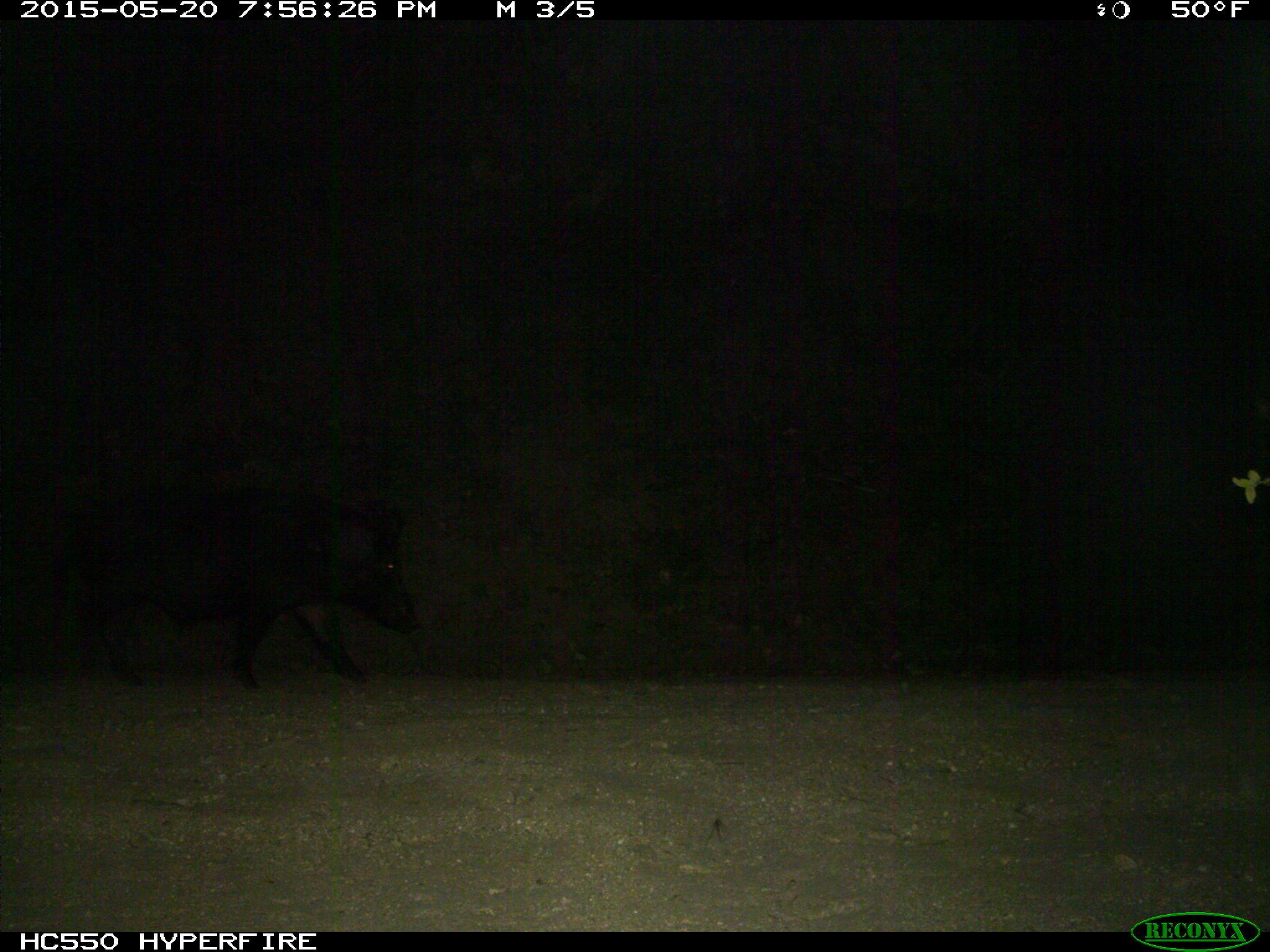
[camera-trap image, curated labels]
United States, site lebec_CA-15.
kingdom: Animalia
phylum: Chordata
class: Mammalia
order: Artiodactyla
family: Suidae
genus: Sus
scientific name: Sus scrofa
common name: wild boar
Sus scrofa (wild boar).